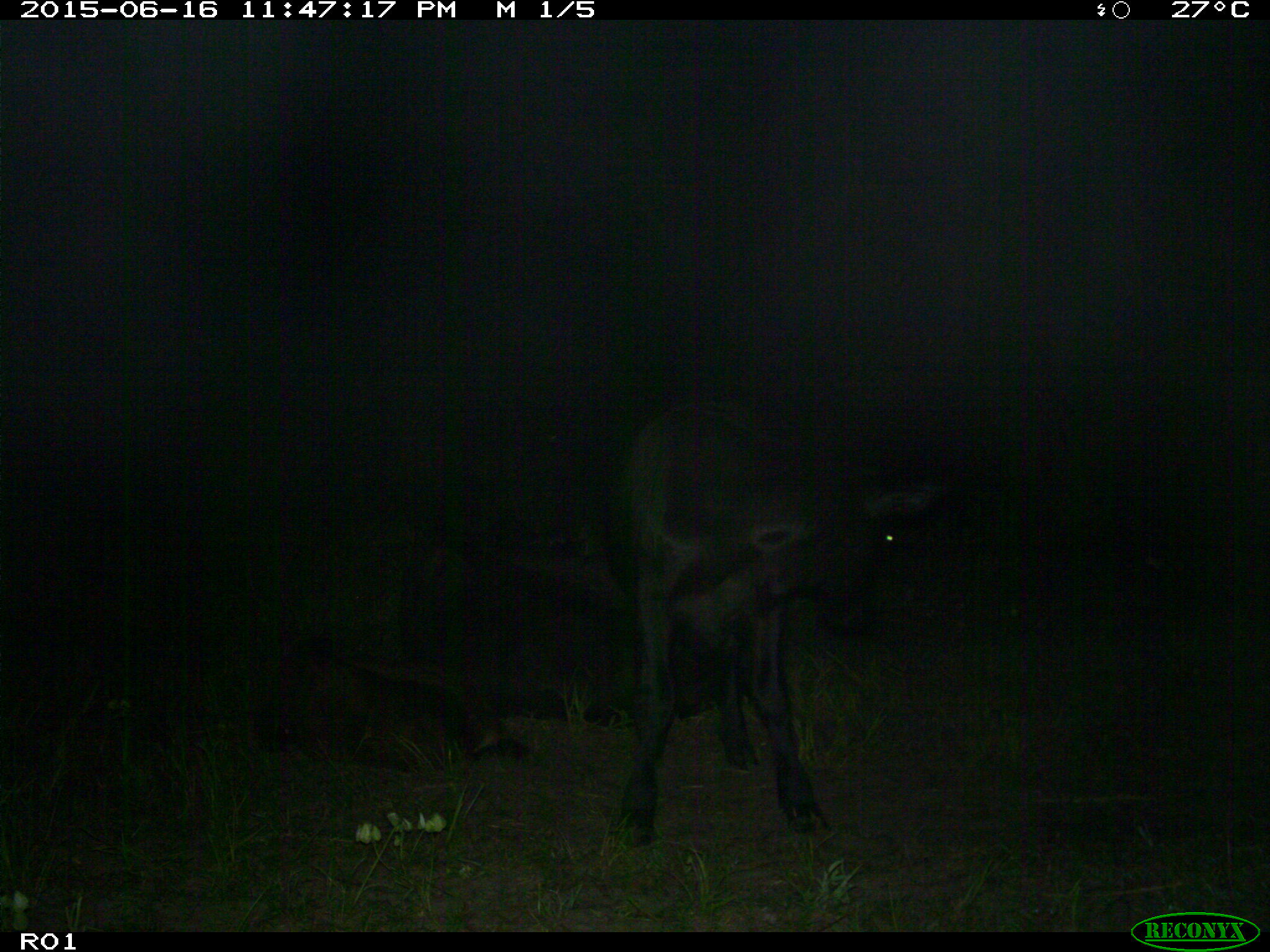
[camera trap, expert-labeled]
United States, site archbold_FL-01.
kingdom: Animalia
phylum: Chordata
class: Mammalia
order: Artiodactyla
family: Bovidae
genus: Bos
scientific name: Bos taurus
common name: domestic cow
Bos taurus (domestic cow).